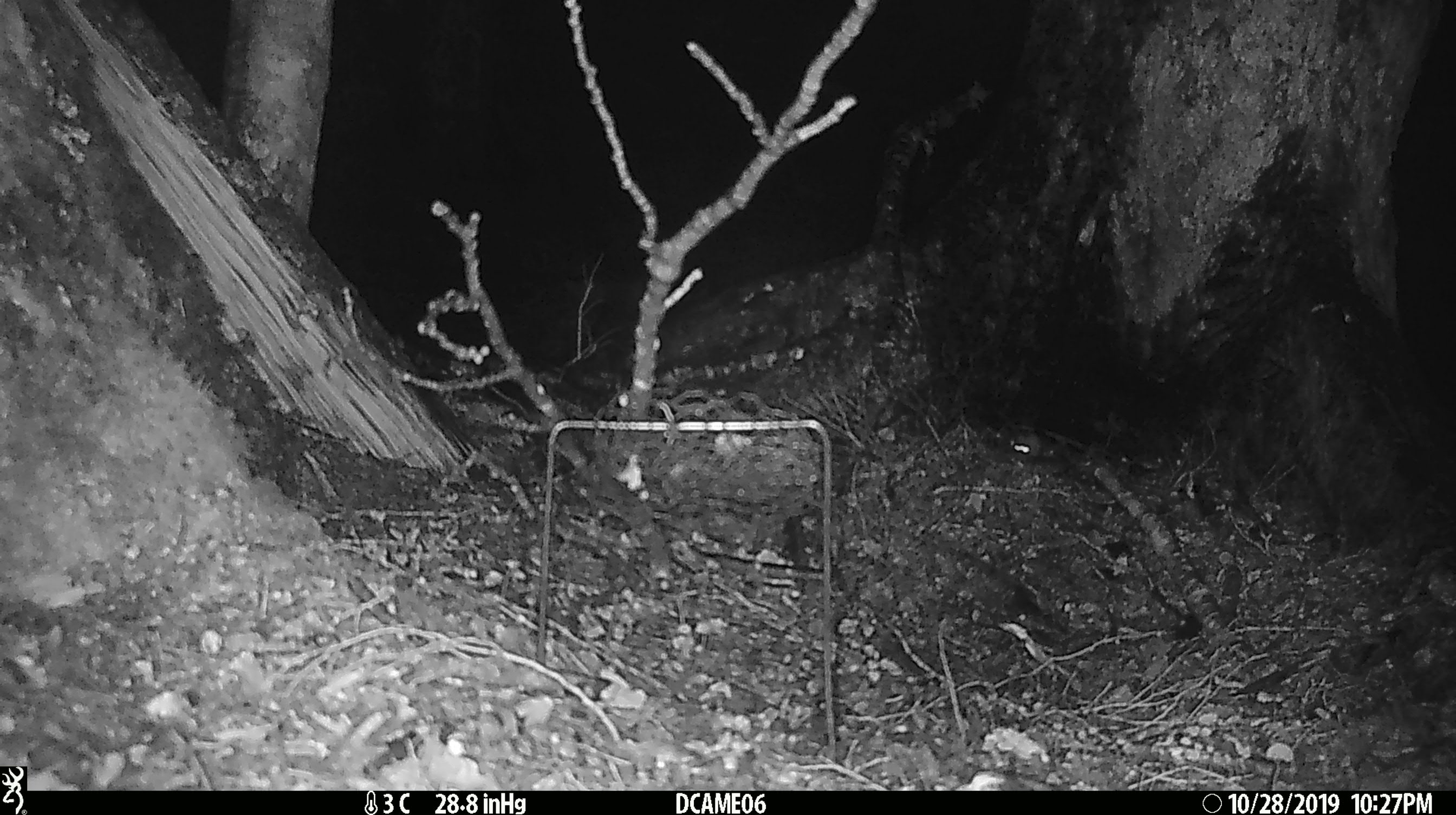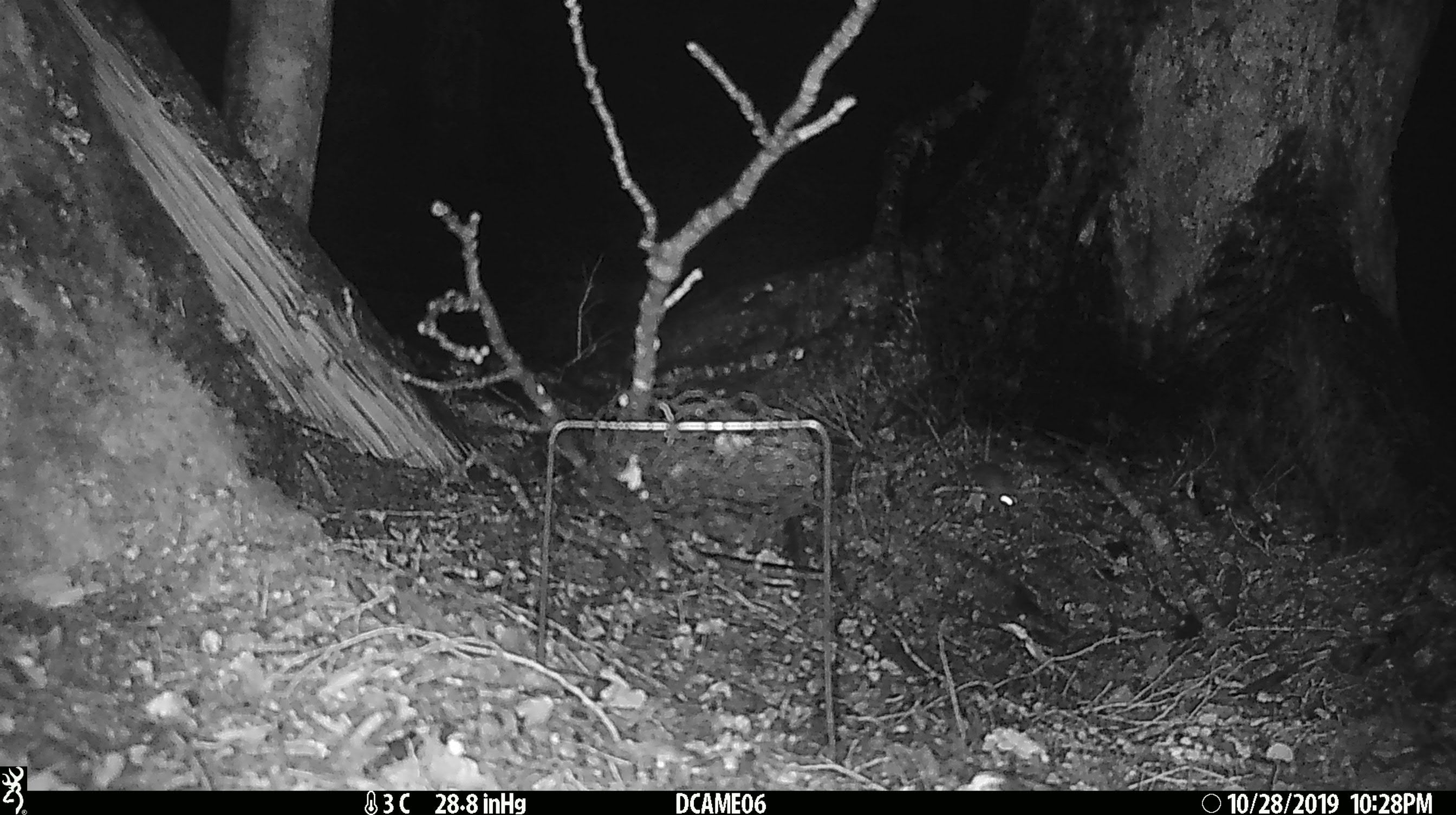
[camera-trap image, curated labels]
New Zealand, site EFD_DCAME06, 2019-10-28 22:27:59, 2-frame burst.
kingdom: Animalia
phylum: Chordata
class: Mammalia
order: Rodentia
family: Muridae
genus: Mus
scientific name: Mus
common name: mouse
Mouse (Mus).